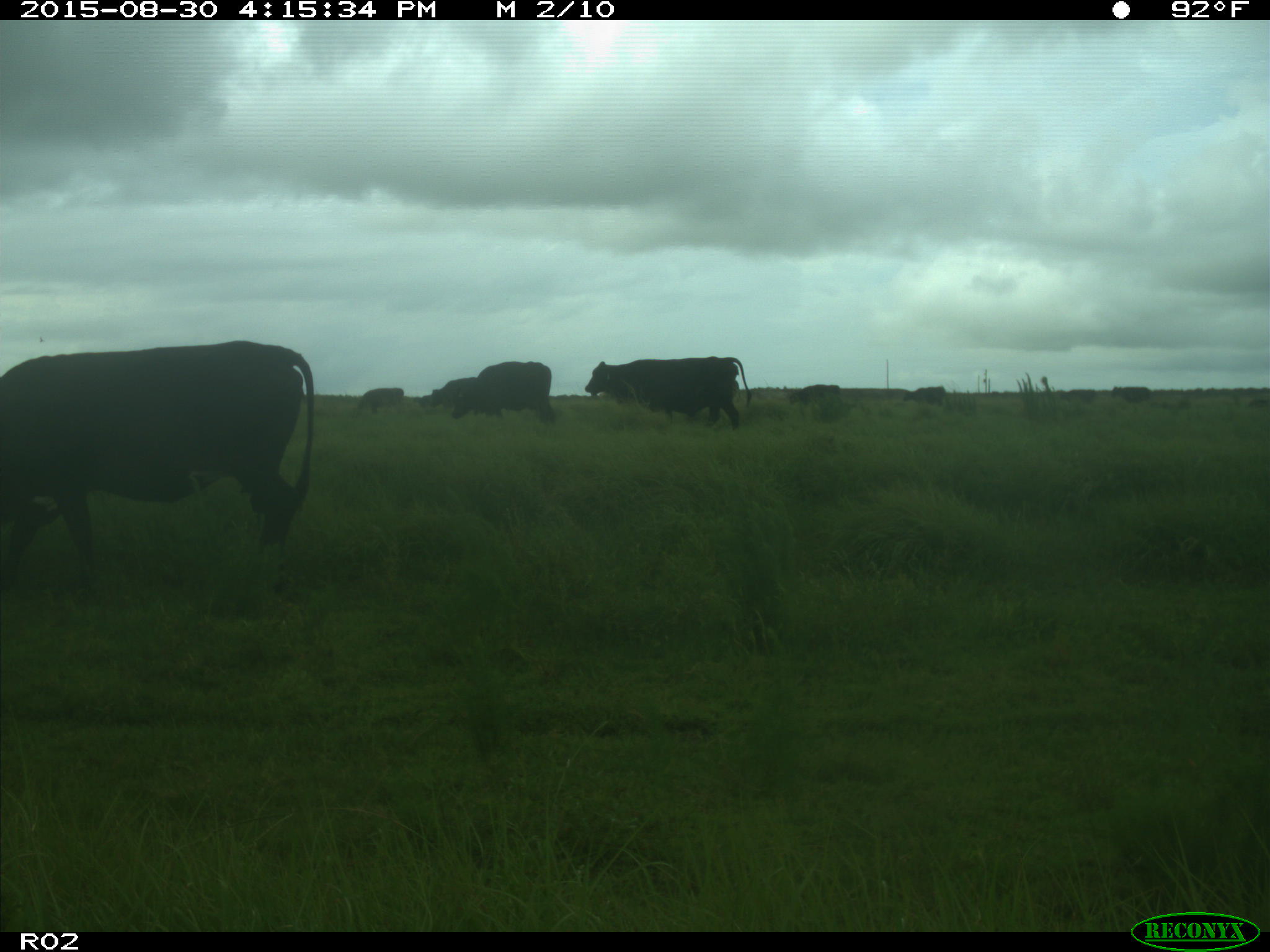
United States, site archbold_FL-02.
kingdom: Animalia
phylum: Chordata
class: Mammalia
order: Artiodactyla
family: Bovidae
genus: Bos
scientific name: Bos taurus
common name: domestic cow